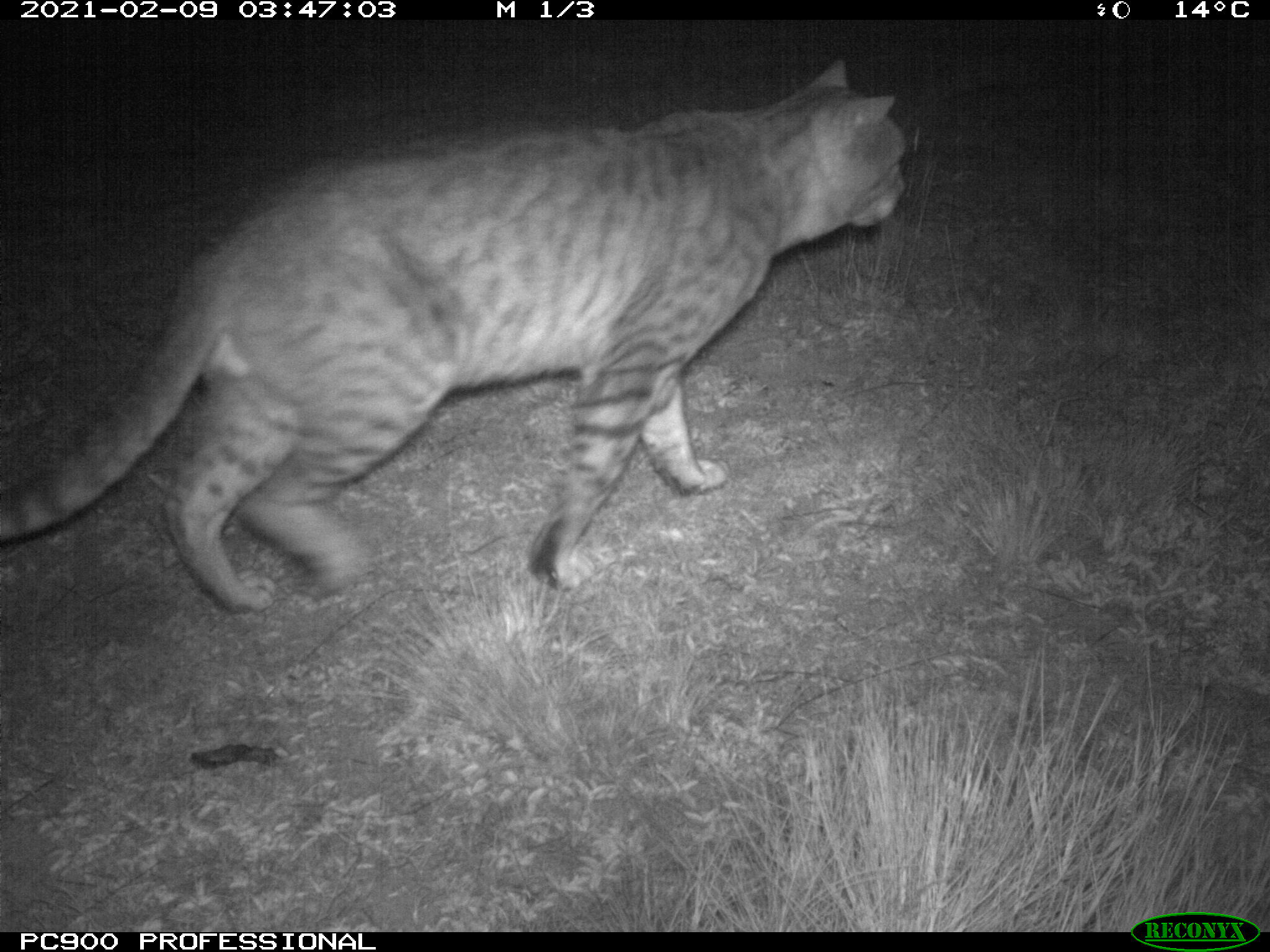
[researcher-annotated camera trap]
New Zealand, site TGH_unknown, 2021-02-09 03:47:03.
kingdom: Animalia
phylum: Chordata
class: Mammalia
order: Carnivora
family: Felidae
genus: Felis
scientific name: Felis catus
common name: domestic cat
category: cat